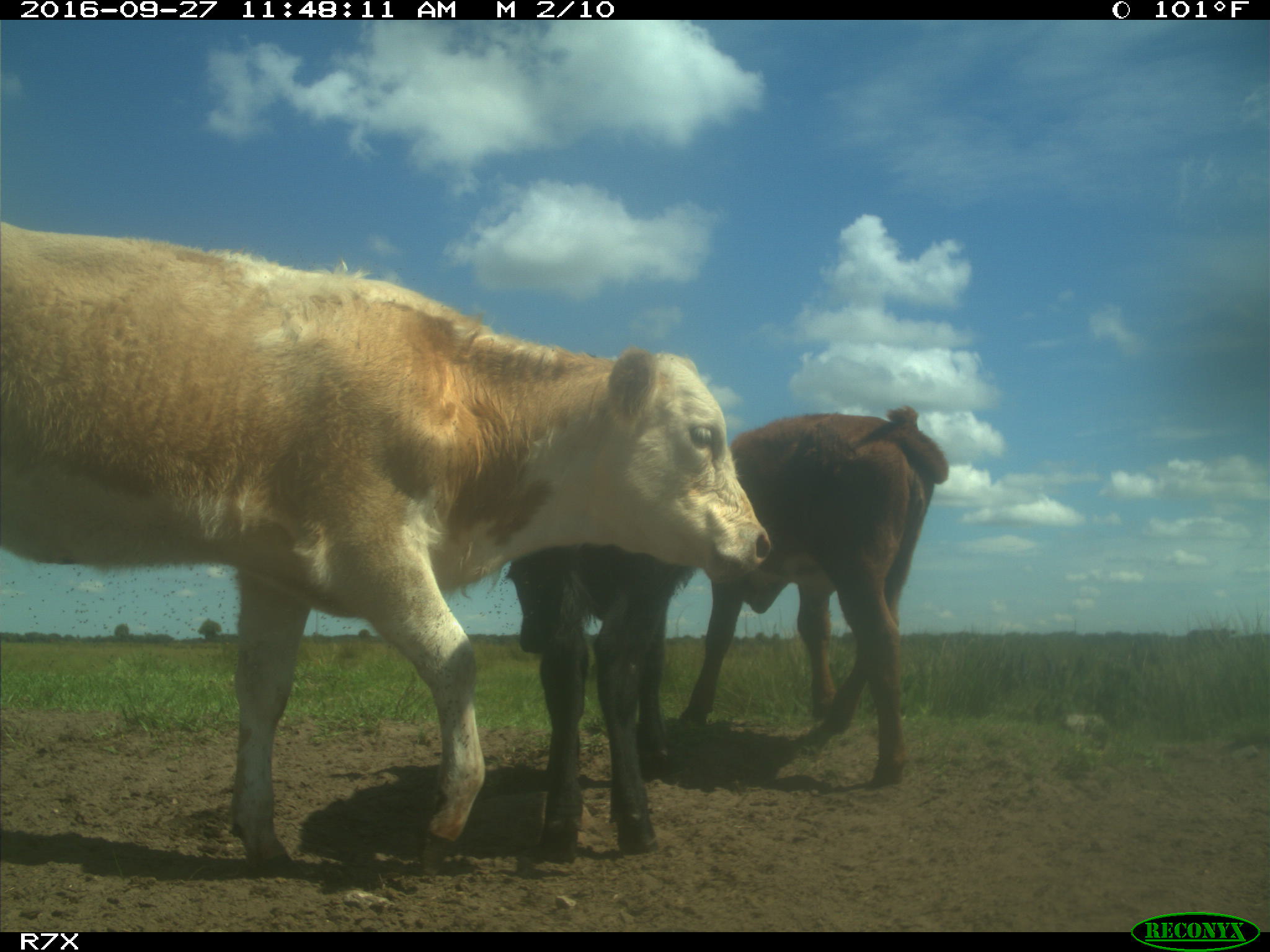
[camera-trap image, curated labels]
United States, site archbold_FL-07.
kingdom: Animalia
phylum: Chordata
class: Mammalia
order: Artiodactyla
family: Bovidae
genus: Bos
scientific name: Bos taurus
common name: domestic cow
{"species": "Bos taurus (domestic cow)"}